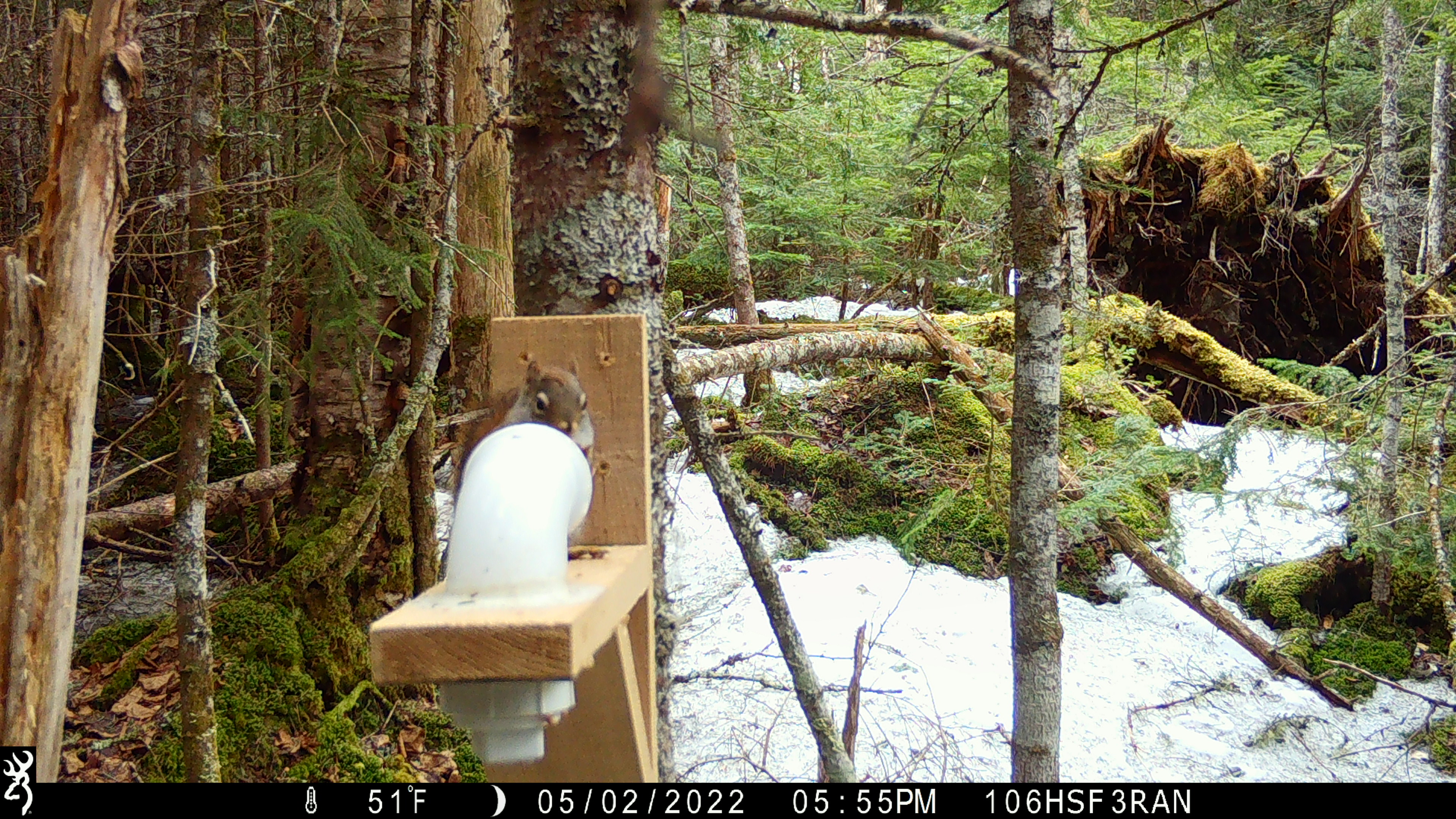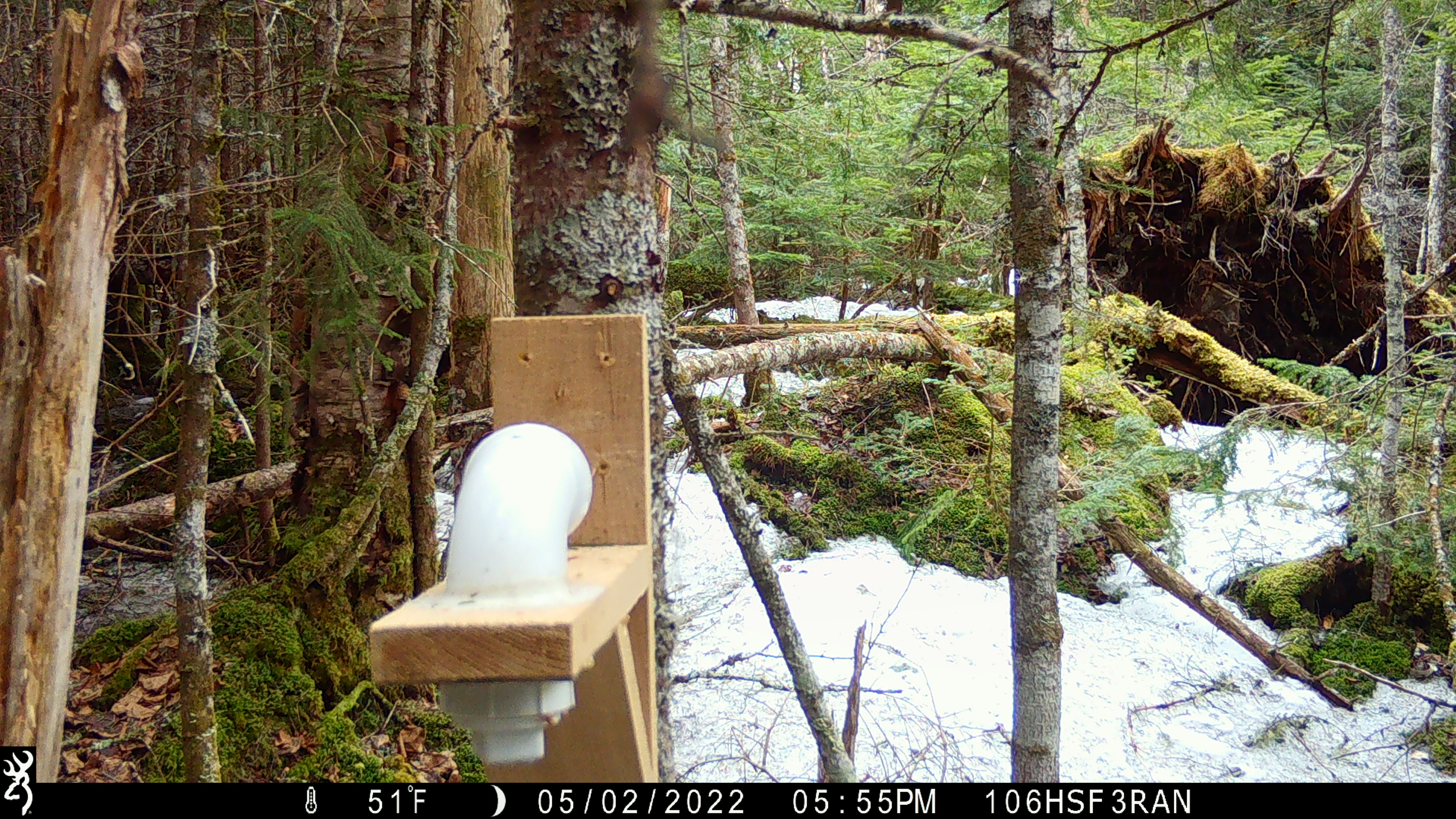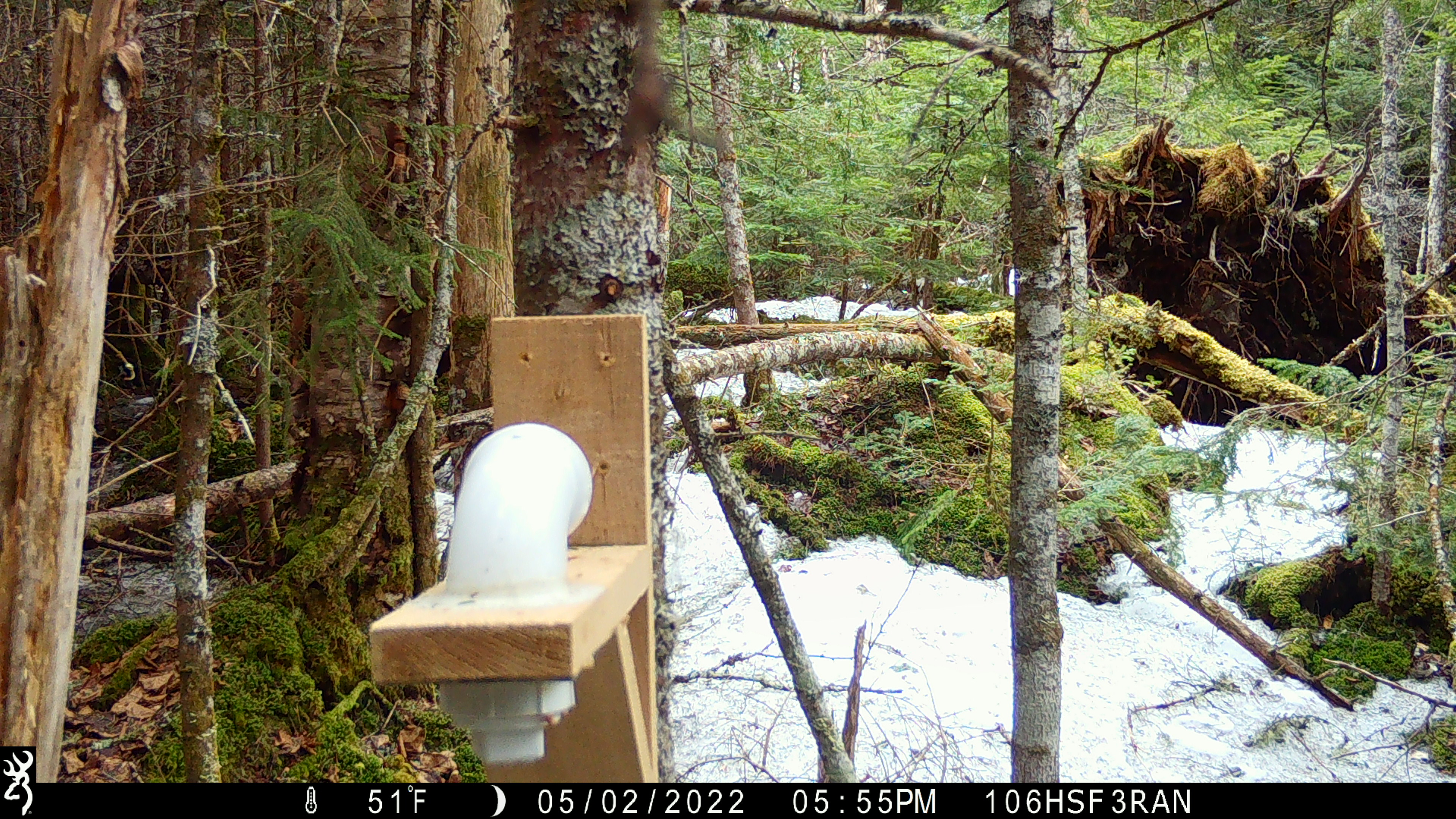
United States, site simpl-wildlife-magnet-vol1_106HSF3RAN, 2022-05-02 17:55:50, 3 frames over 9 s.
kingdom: Animalia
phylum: Chordata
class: Mammalia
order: Rodentia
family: Sciuridae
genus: Tamiasciurus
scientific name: Tamiasciurus hudsonicus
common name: red squirrel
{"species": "red squirrel (Tamiasciurus hudsonicus)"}